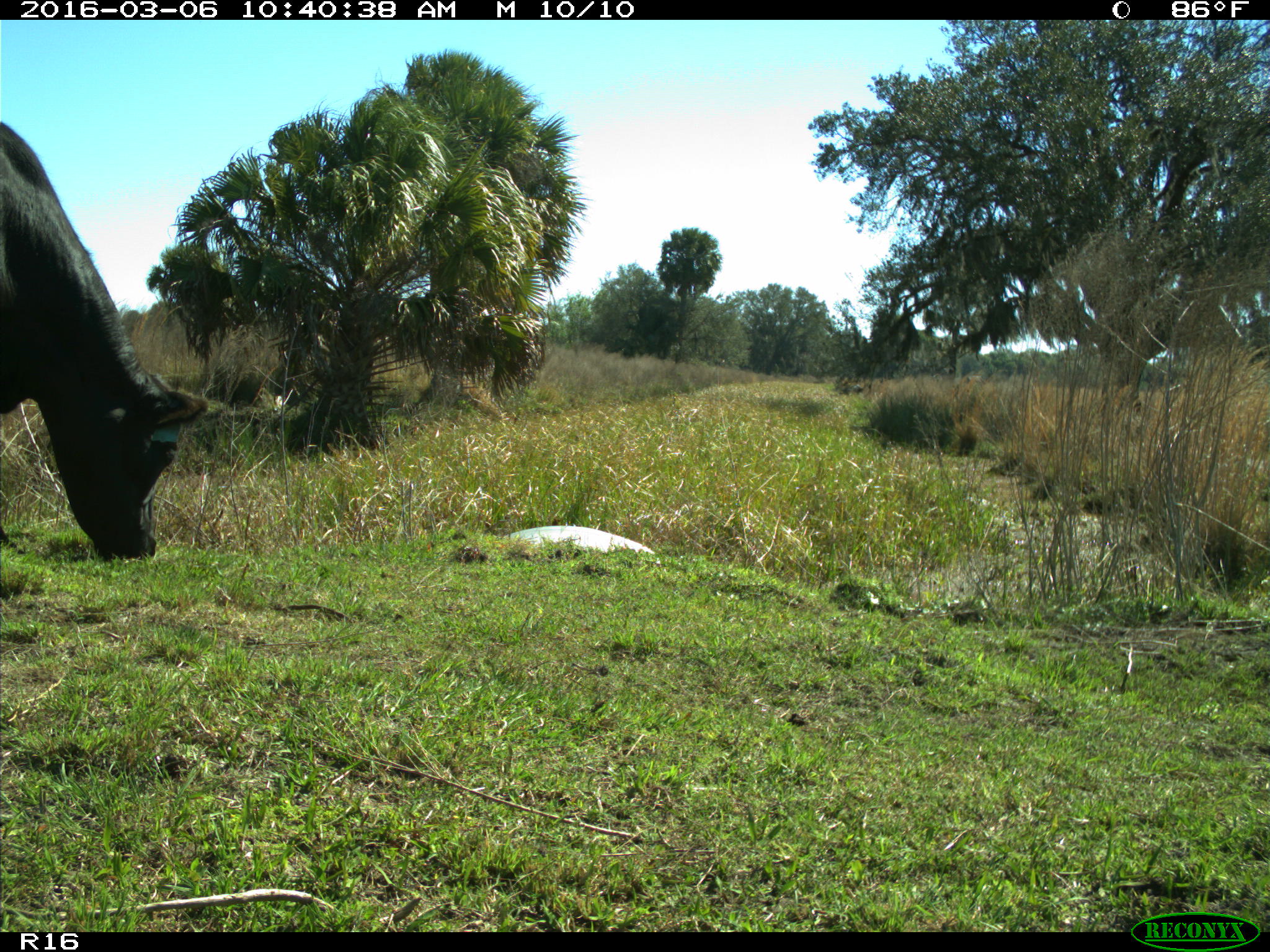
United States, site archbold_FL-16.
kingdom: Animalia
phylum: Chordata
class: Mammalia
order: Artiodactyla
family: Bovidae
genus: Bos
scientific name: Bos taurus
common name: domestic cow